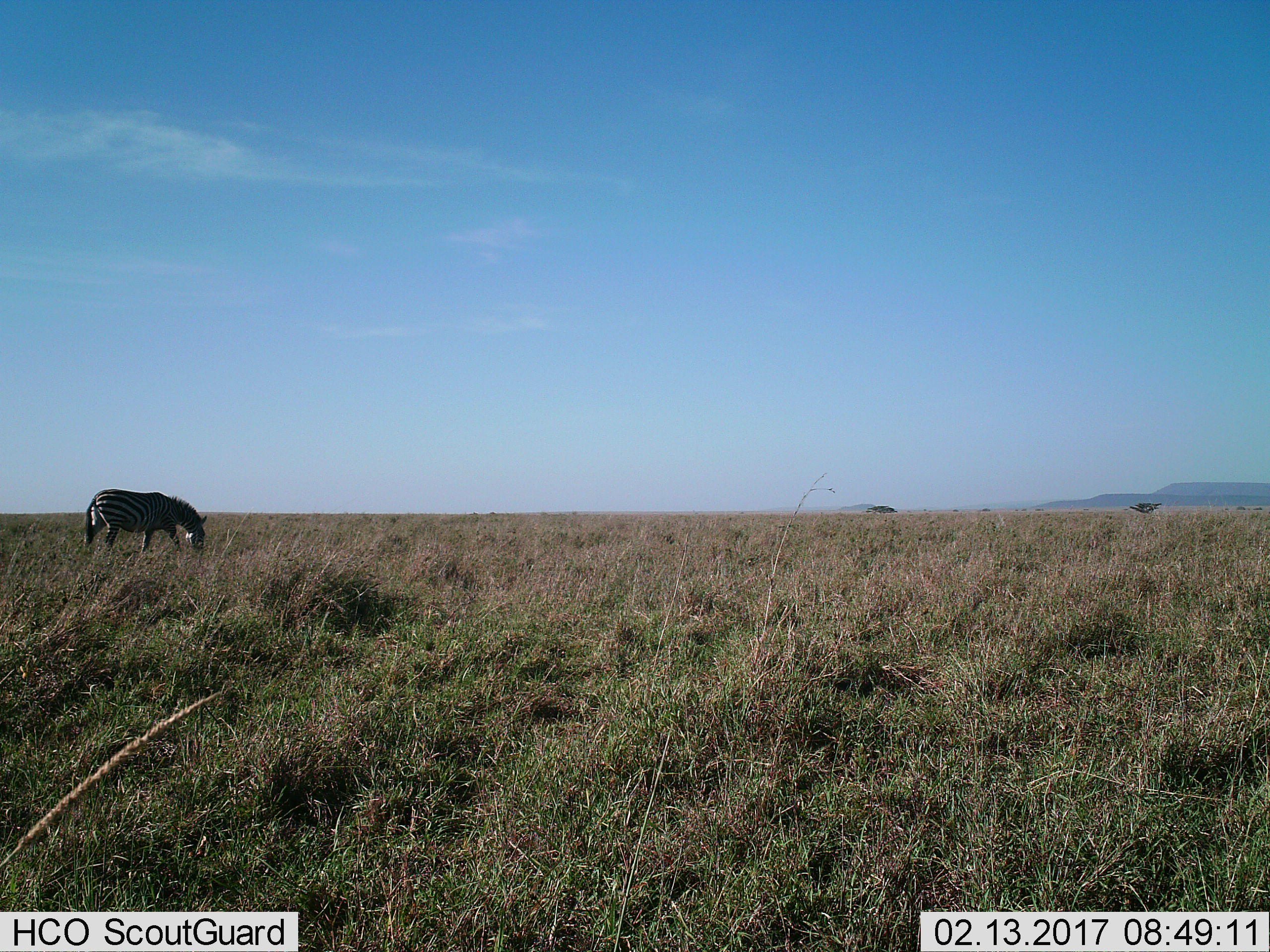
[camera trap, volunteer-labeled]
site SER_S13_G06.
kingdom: Animalia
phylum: Chordata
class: Mammalia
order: Perissodactyla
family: Equidae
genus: Equus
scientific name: Equus quagga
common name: plains zebra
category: zebraplains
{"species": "zebraplains (plains zebra) (Equus quagga)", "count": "1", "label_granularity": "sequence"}